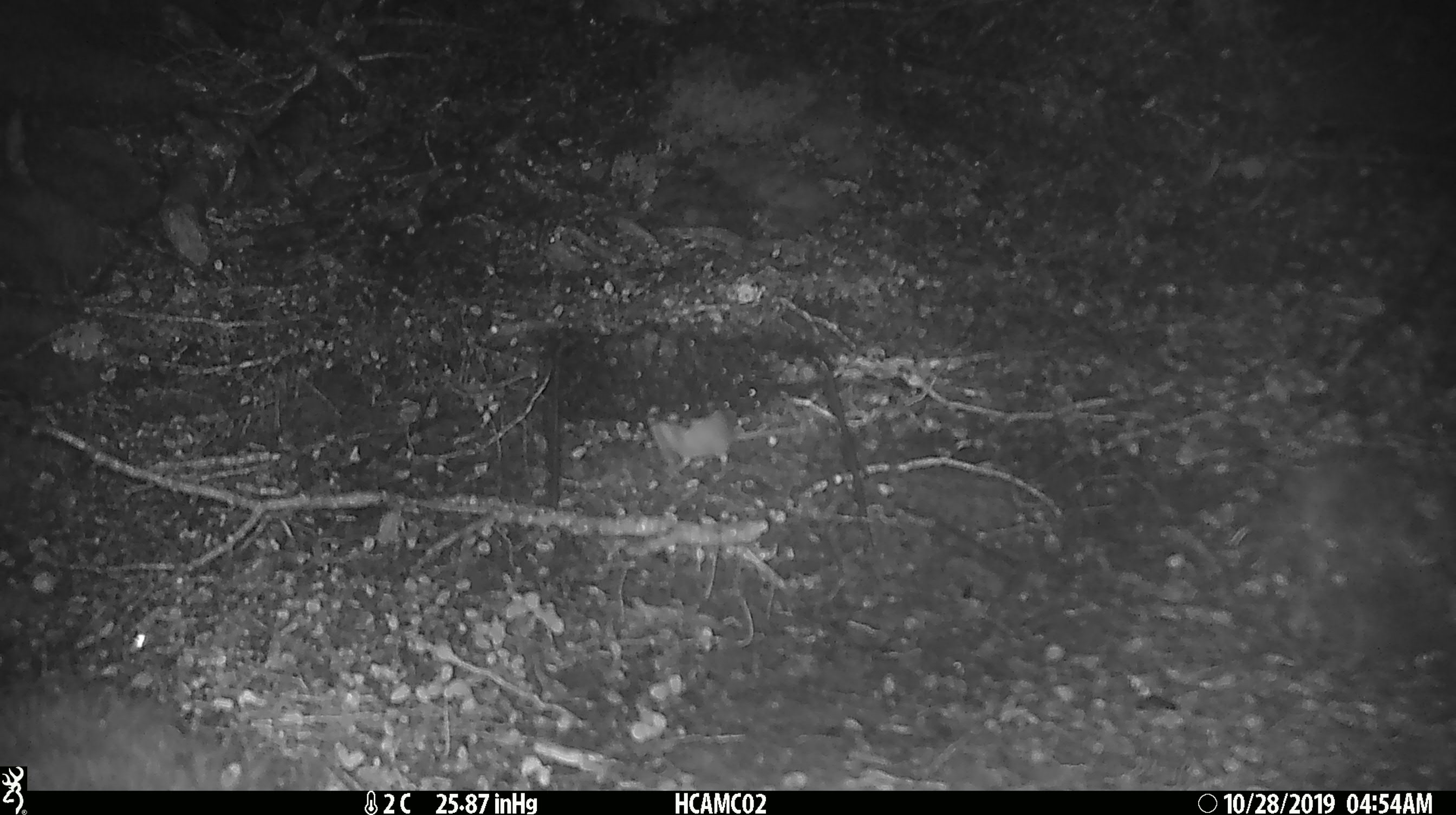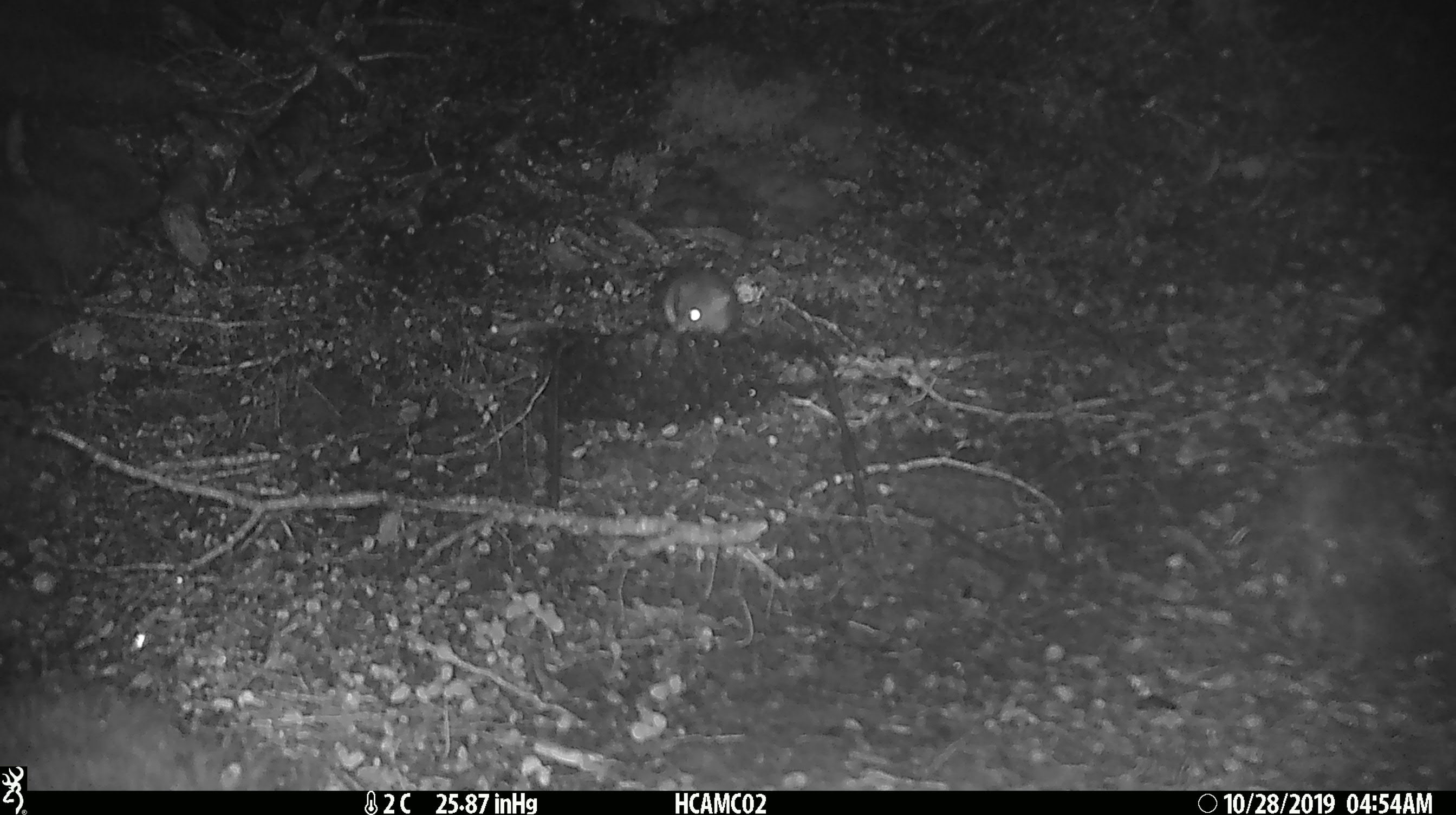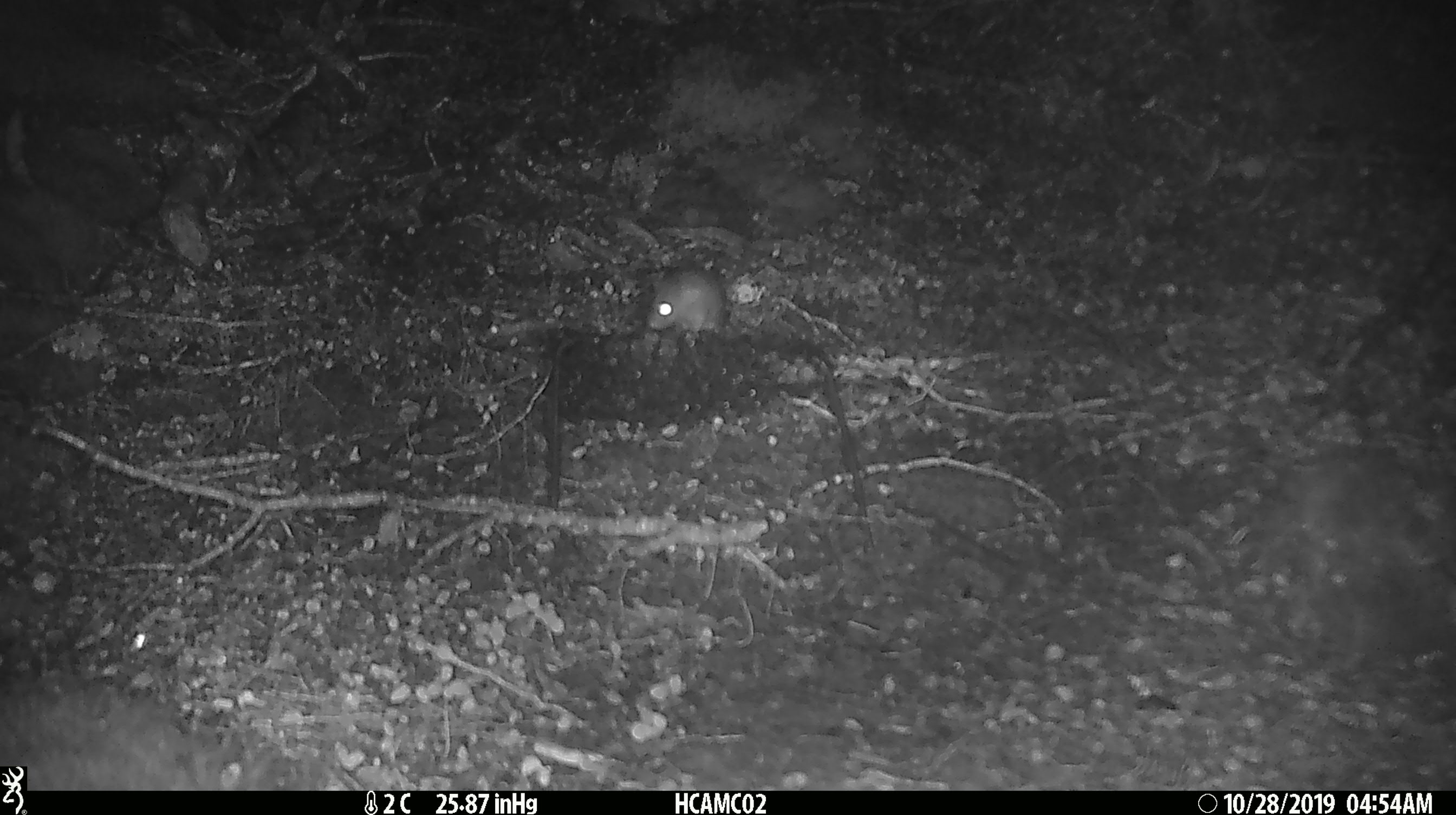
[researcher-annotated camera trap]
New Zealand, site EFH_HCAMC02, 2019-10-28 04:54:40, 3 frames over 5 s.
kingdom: Animalia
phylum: Chordata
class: Mammalia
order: Rodentia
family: Muridae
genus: Mus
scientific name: Mus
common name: mouse